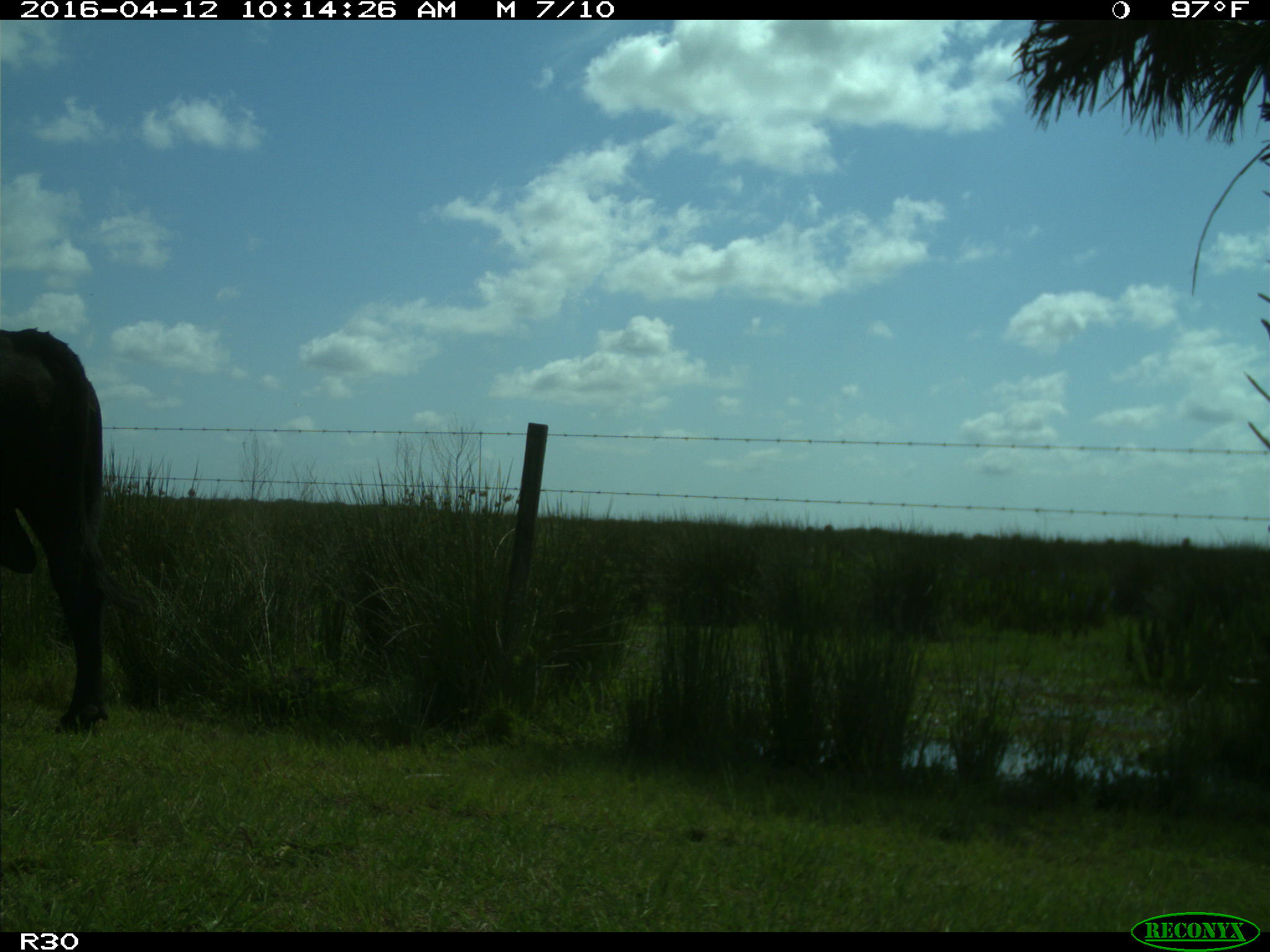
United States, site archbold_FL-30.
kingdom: Animalia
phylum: Chordata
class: Mammalia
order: Artiodactyla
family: Bovidae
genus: Bos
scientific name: Bos taurus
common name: domestic cow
Bos taurus (domestic cow).